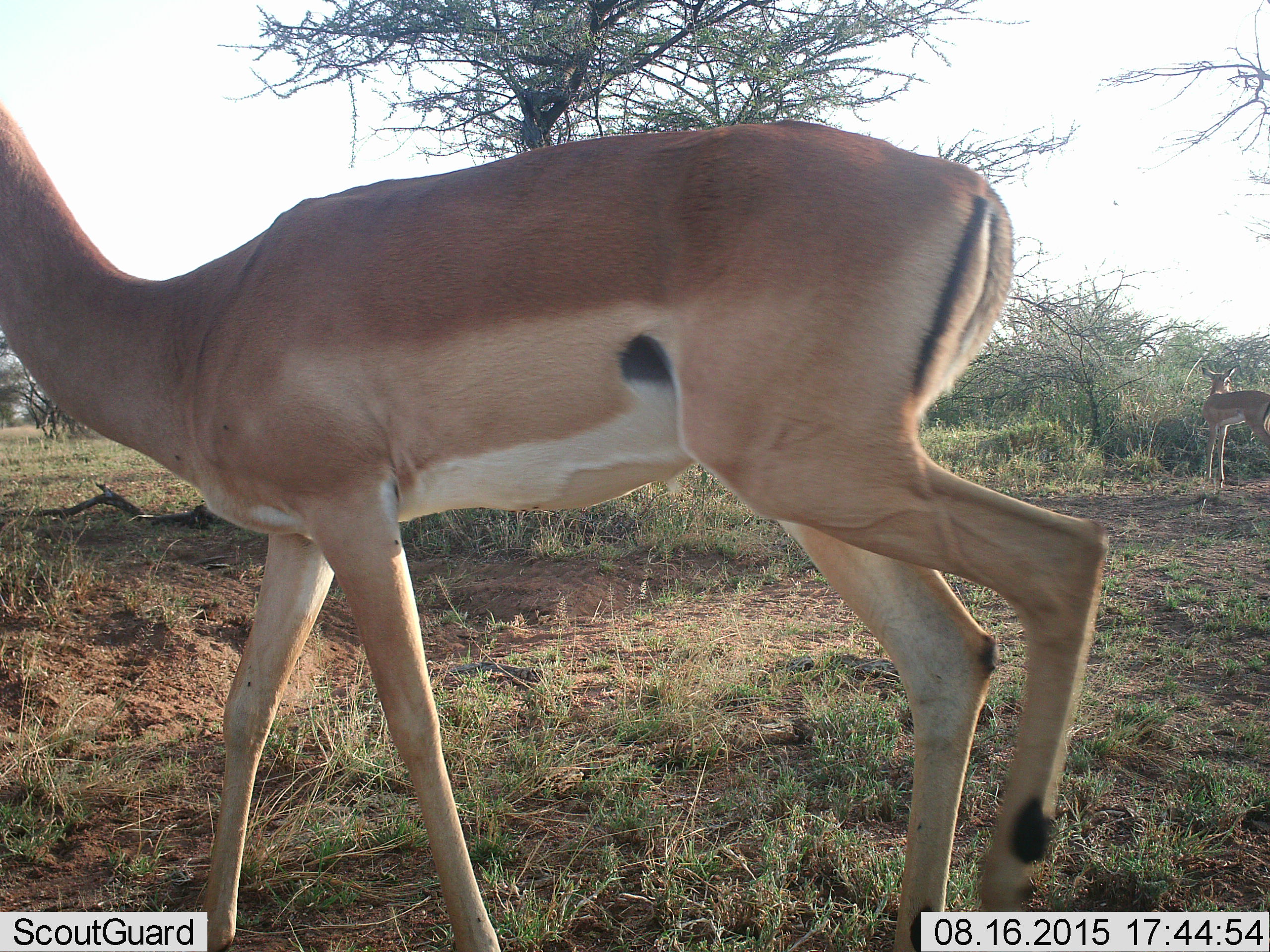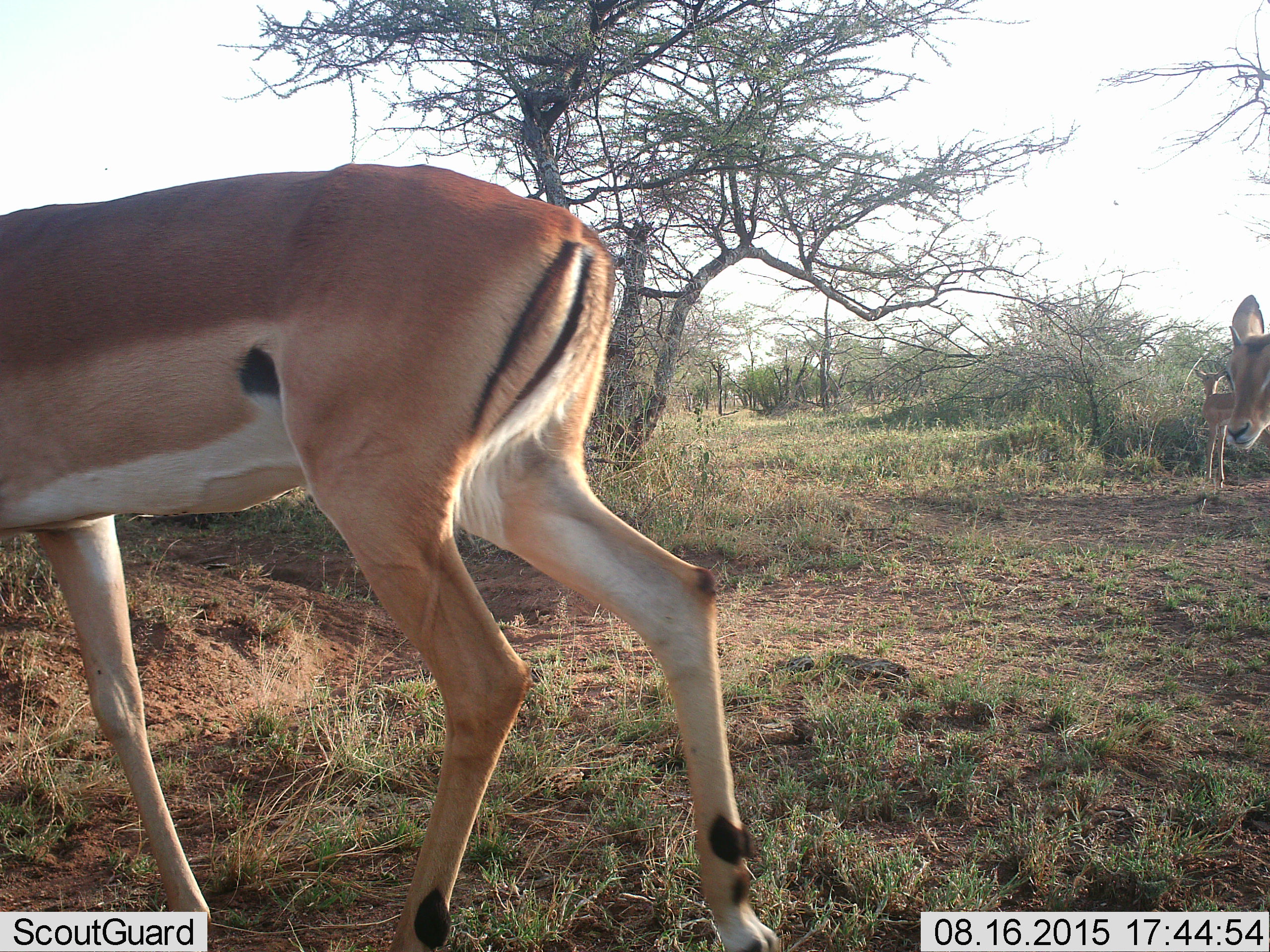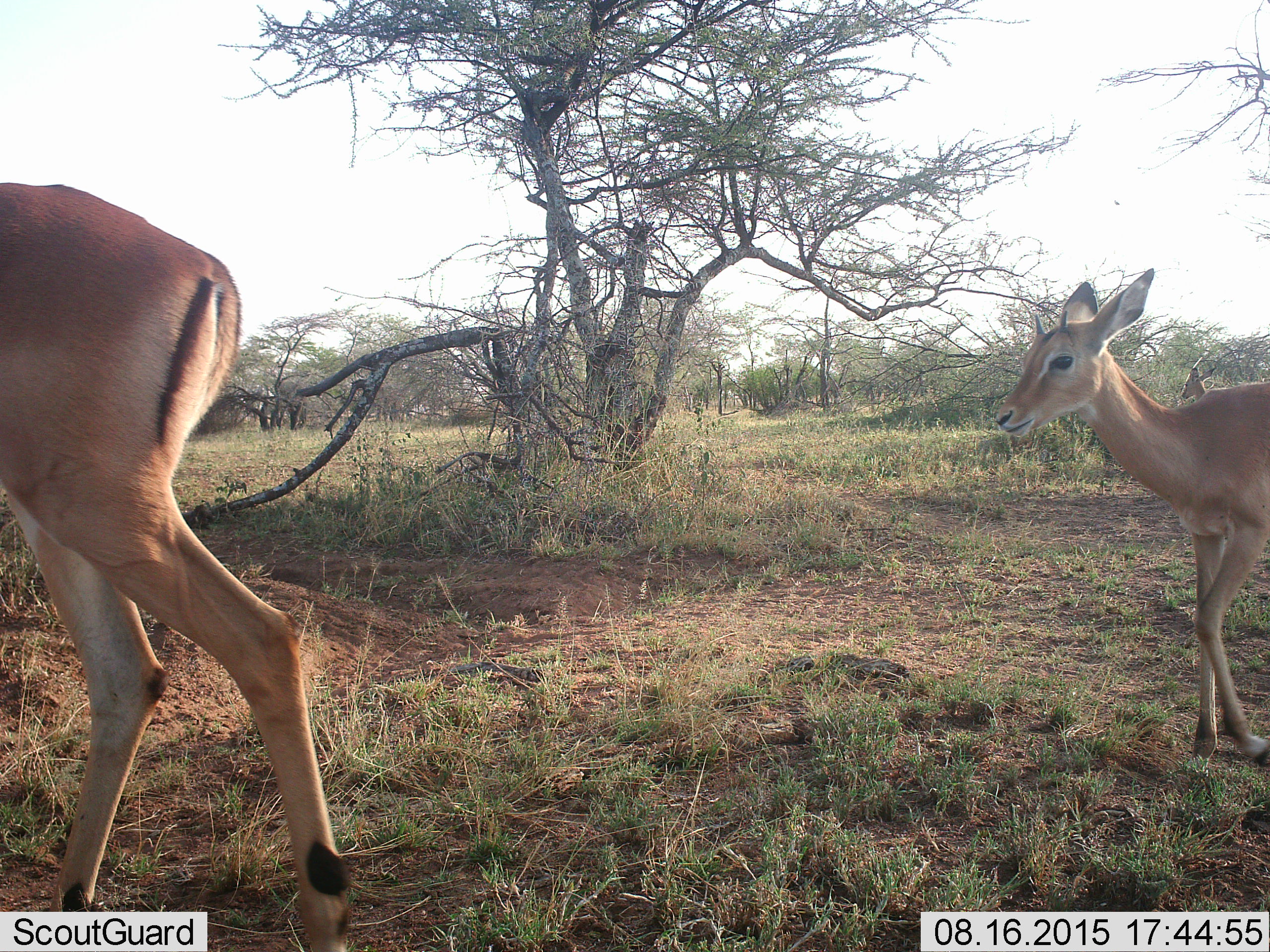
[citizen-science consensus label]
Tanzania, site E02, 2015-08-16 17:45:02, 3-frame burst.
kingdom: Animalia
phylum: Chordata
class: Mammalia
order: Artiodactyla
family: Bovidae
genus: Aepyceros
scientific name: Aepyceros melampus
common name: impala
Impala (Aepyceros melampus), count 3. Behavior (volunteer vote fractions): standing 86%, resting 0%, moving 100%, interacting 0%. Young present (vote fraction): 100%. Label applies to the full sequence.